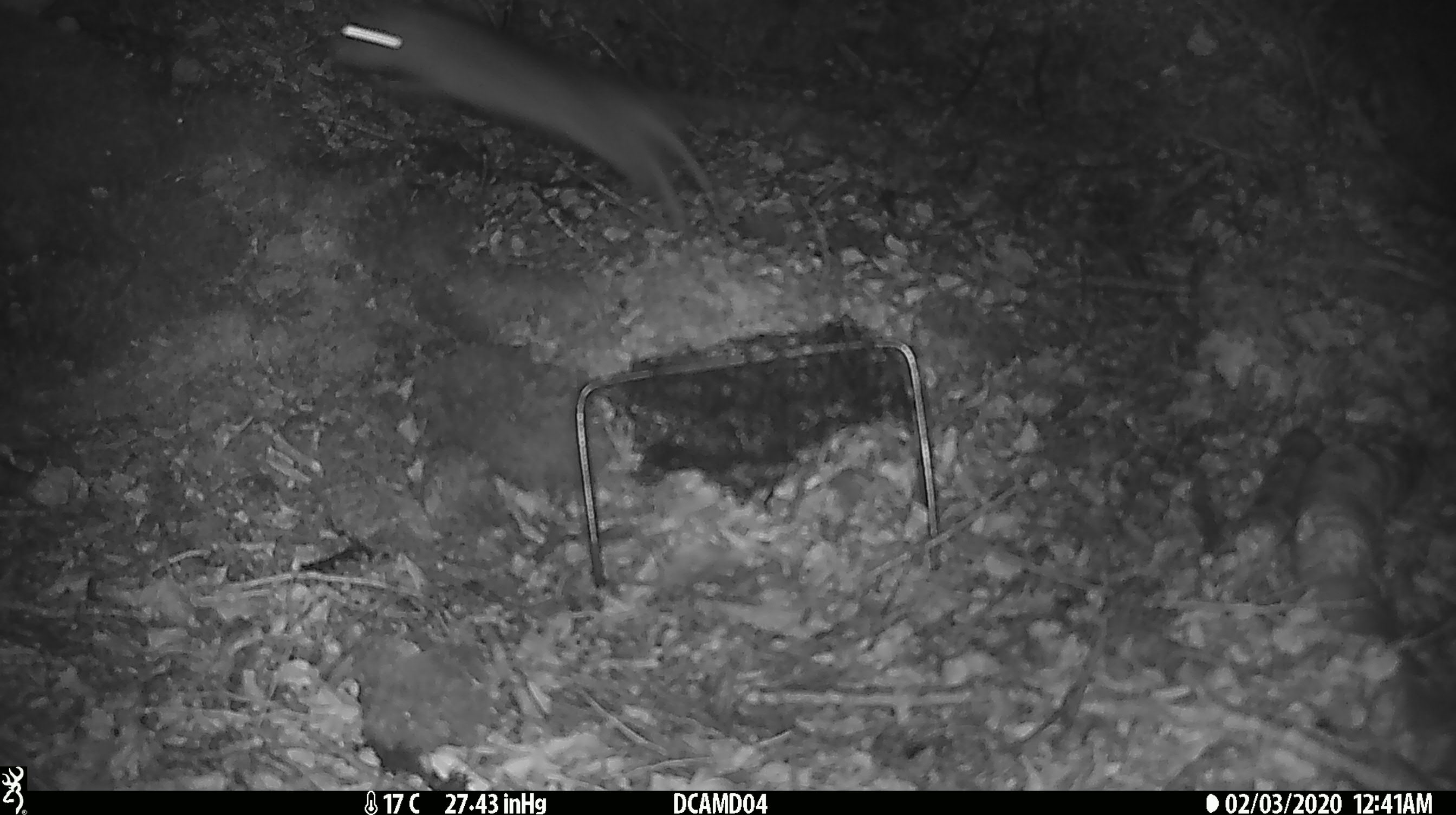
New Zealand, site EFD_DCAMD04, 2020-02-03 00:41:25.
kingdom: Animalia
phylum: Chordata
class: Mammalia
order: Rodentia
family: Muridae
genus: Rattus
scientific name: Rattus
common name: rat